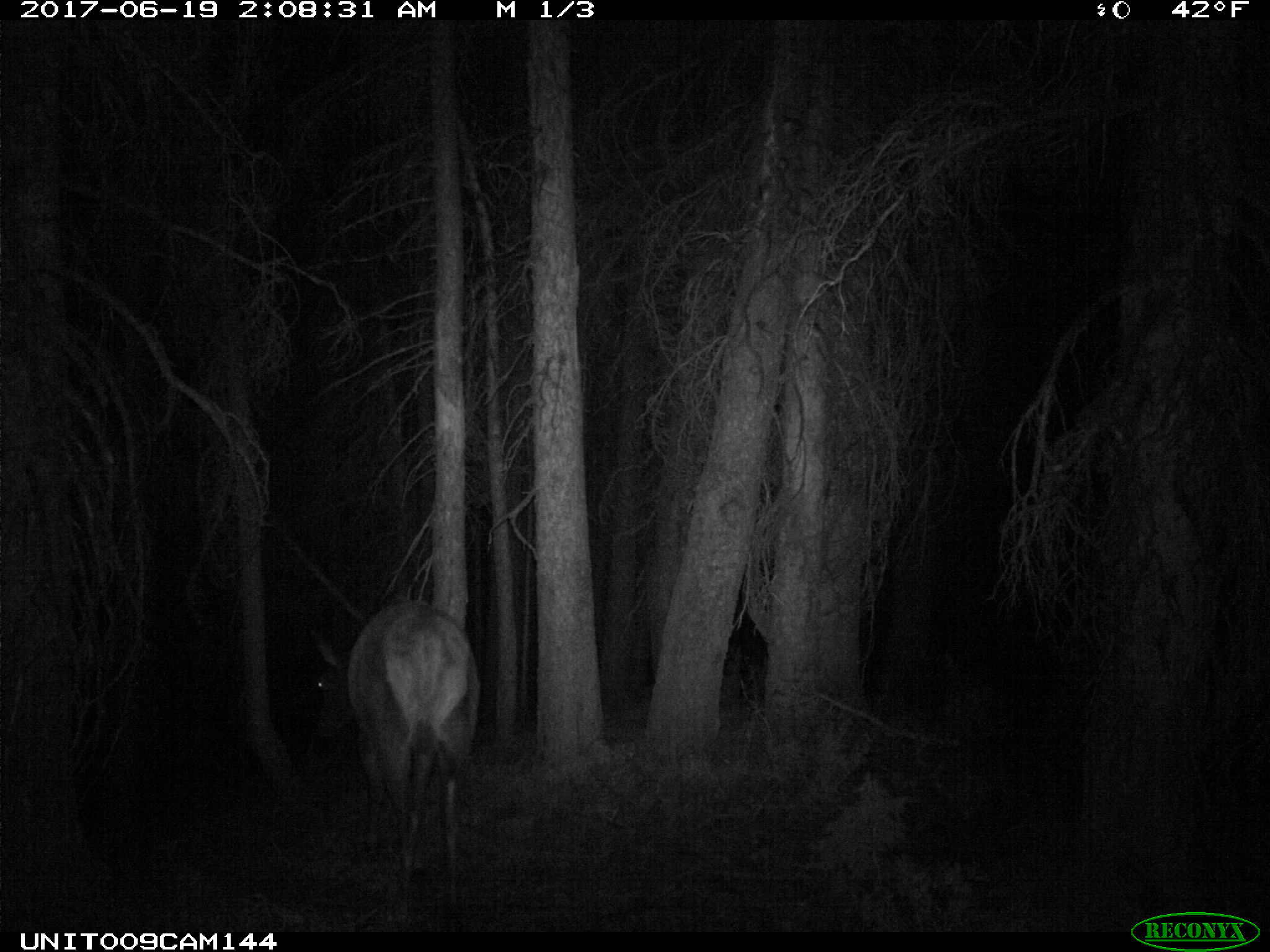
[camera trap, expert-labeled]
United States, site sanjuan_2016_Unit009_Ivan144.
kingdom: Animalia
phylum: Chordata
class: Mammalia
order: Artiodactyla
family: Cervidae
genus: Cervus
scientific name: Cervus elaphus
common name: red deer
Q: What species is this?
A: Cervus elaphus (red deer).